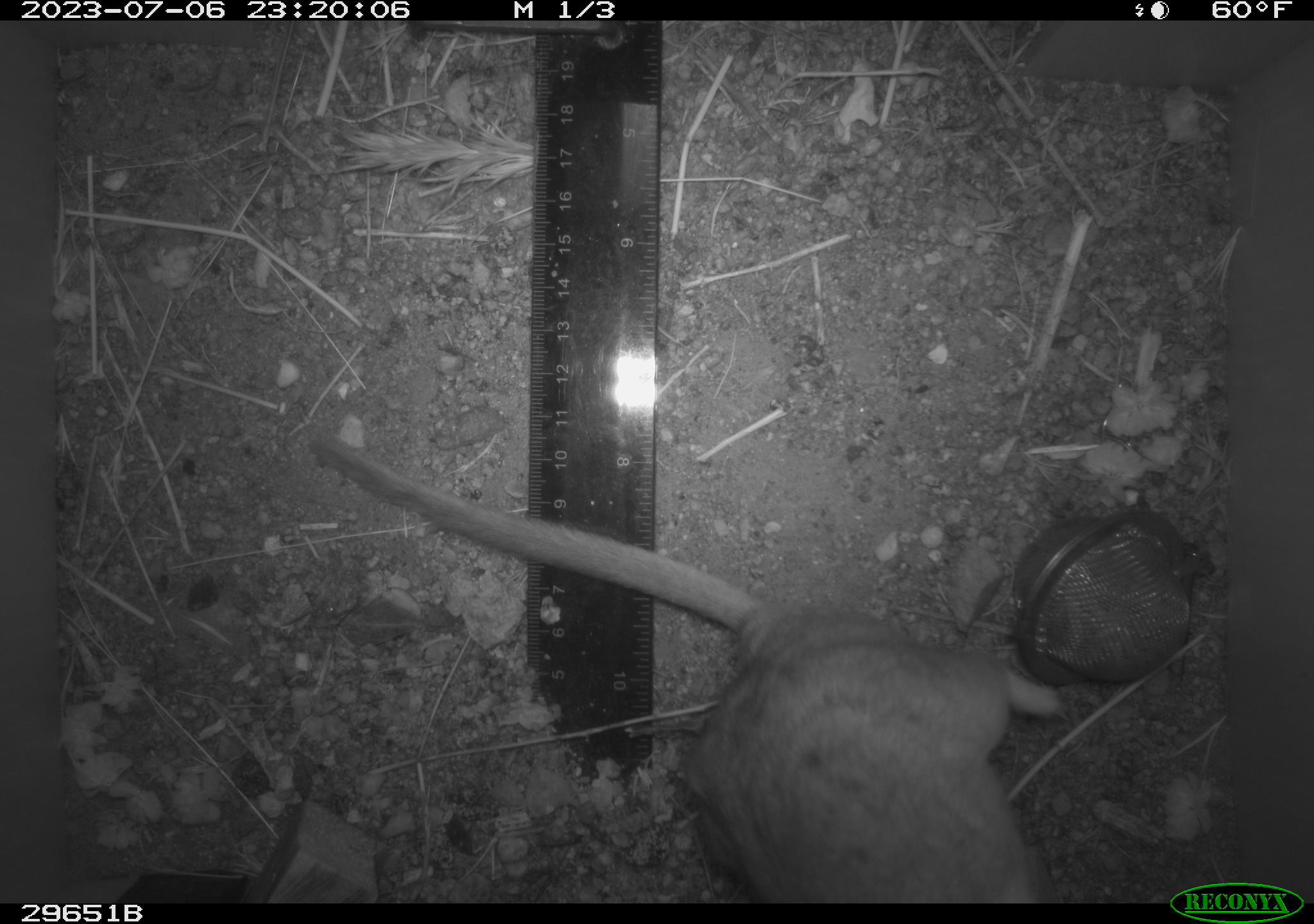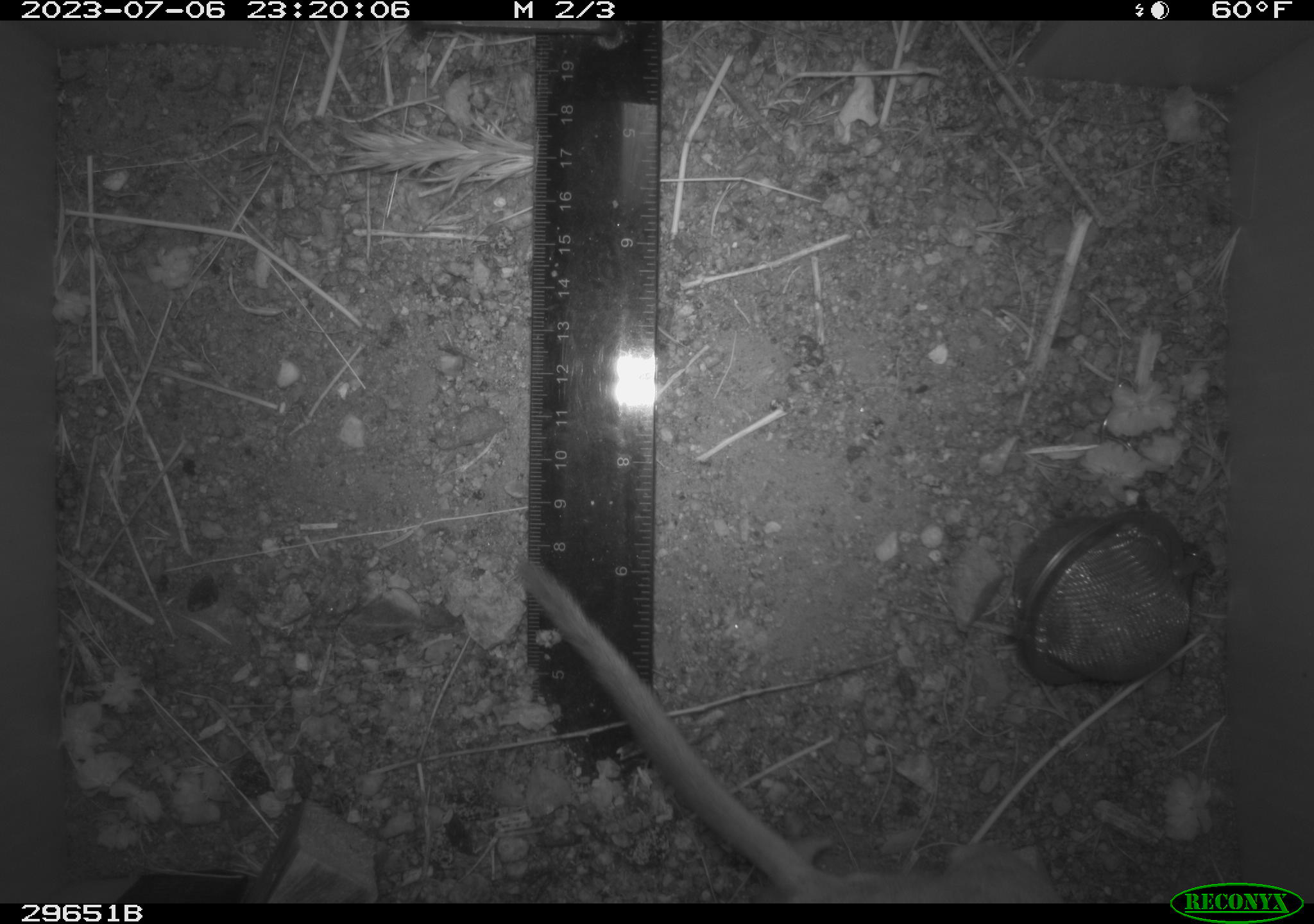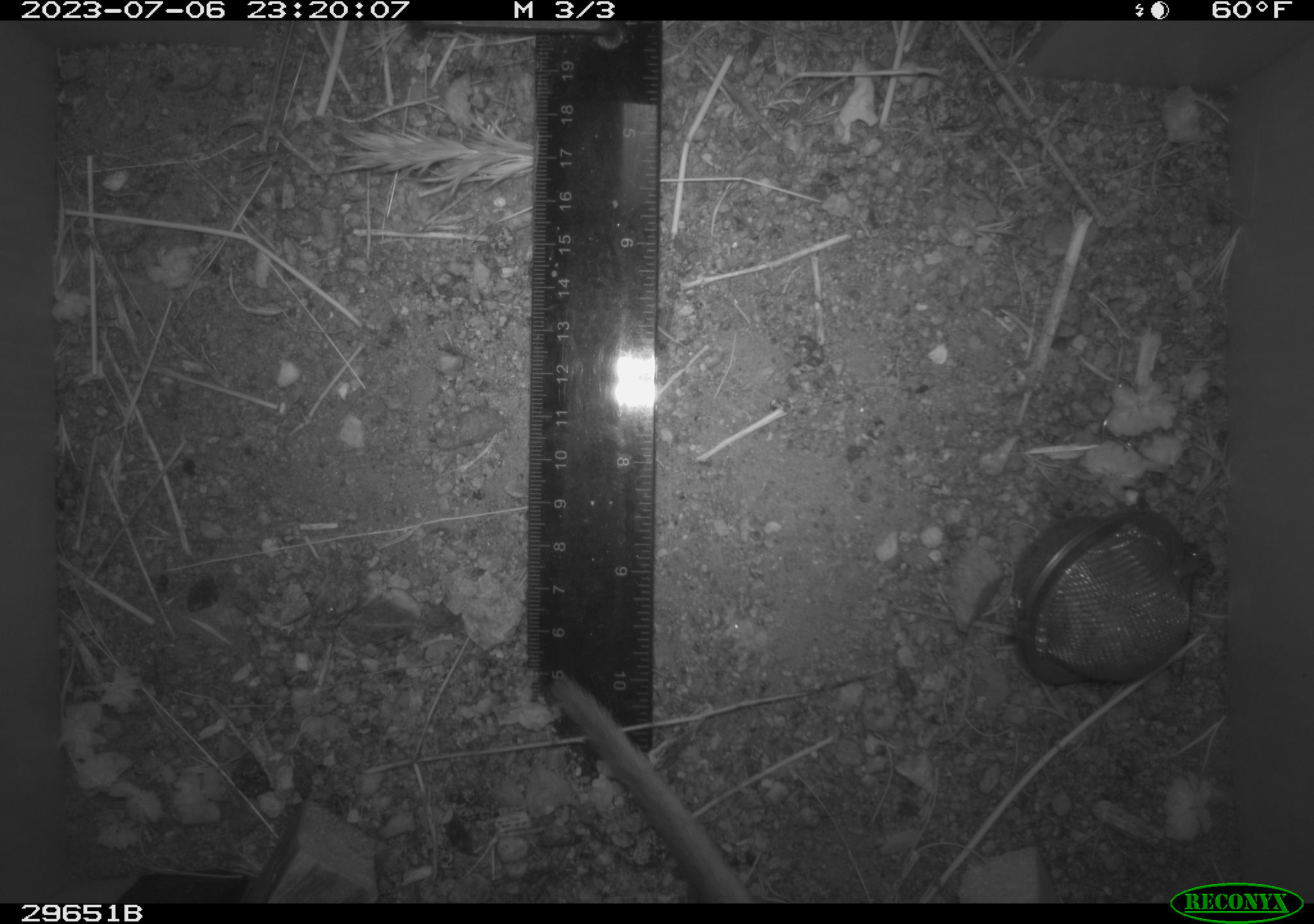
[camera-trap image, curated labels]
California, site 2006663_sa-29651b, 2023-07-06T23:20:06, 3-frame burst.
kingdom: Animalia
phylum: Chordata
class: Mammalia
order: Rodentia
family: Cricetidae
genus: Neotoma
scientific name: Neotoma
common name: pack rat or woodrat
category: neotoma species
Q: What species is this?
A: Neotoma species (pack rat or woodrat) (Neotoma).